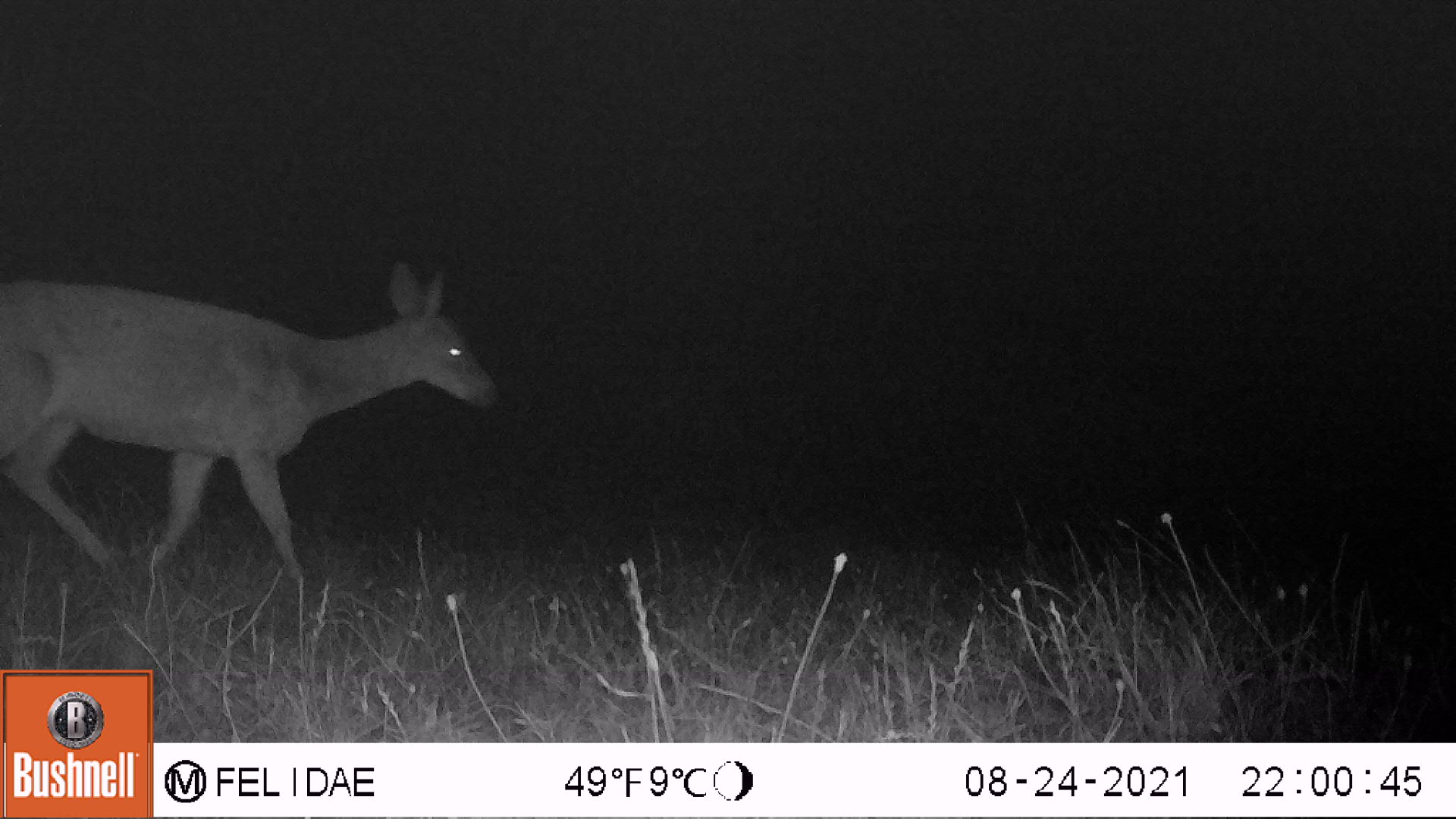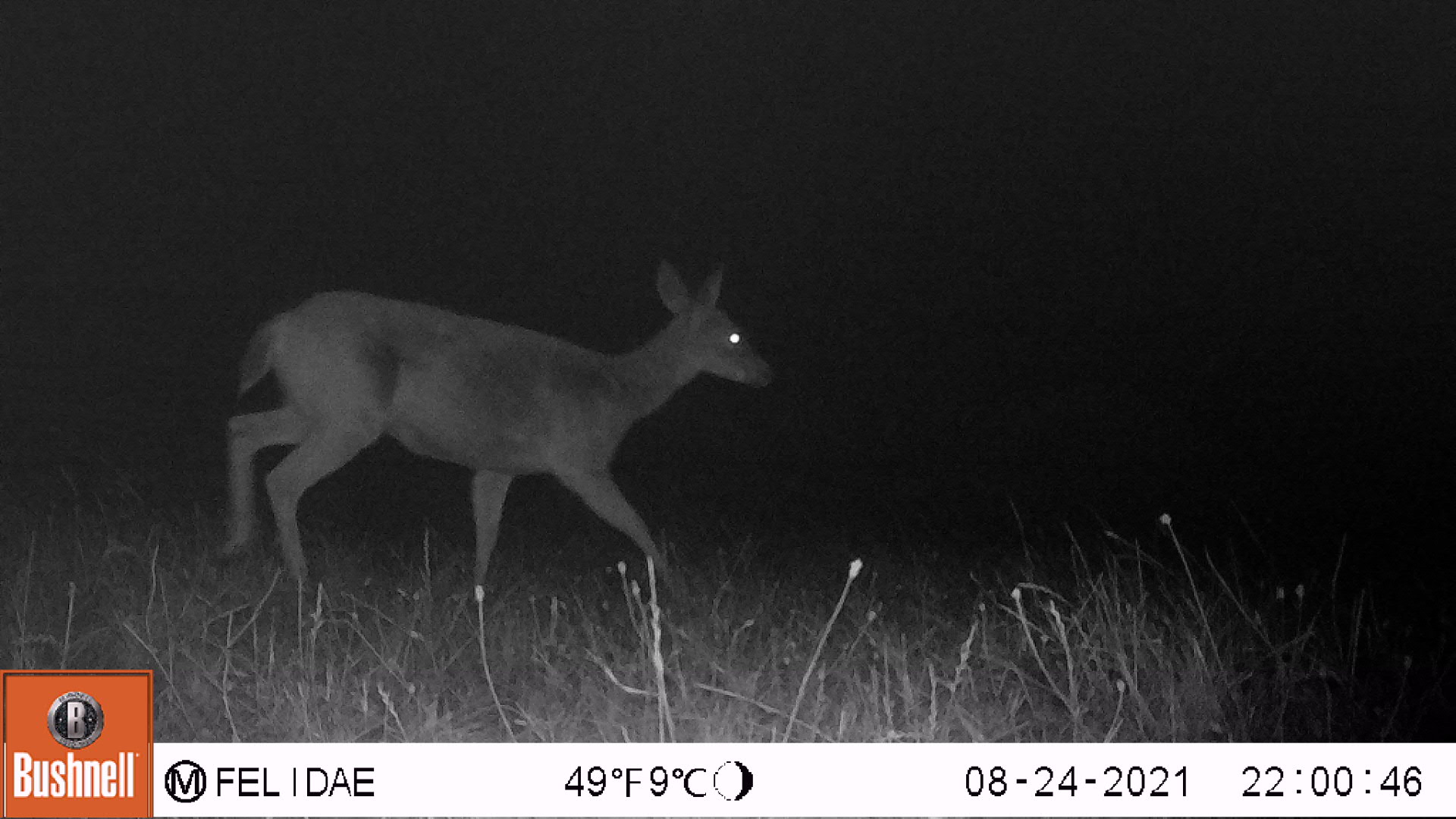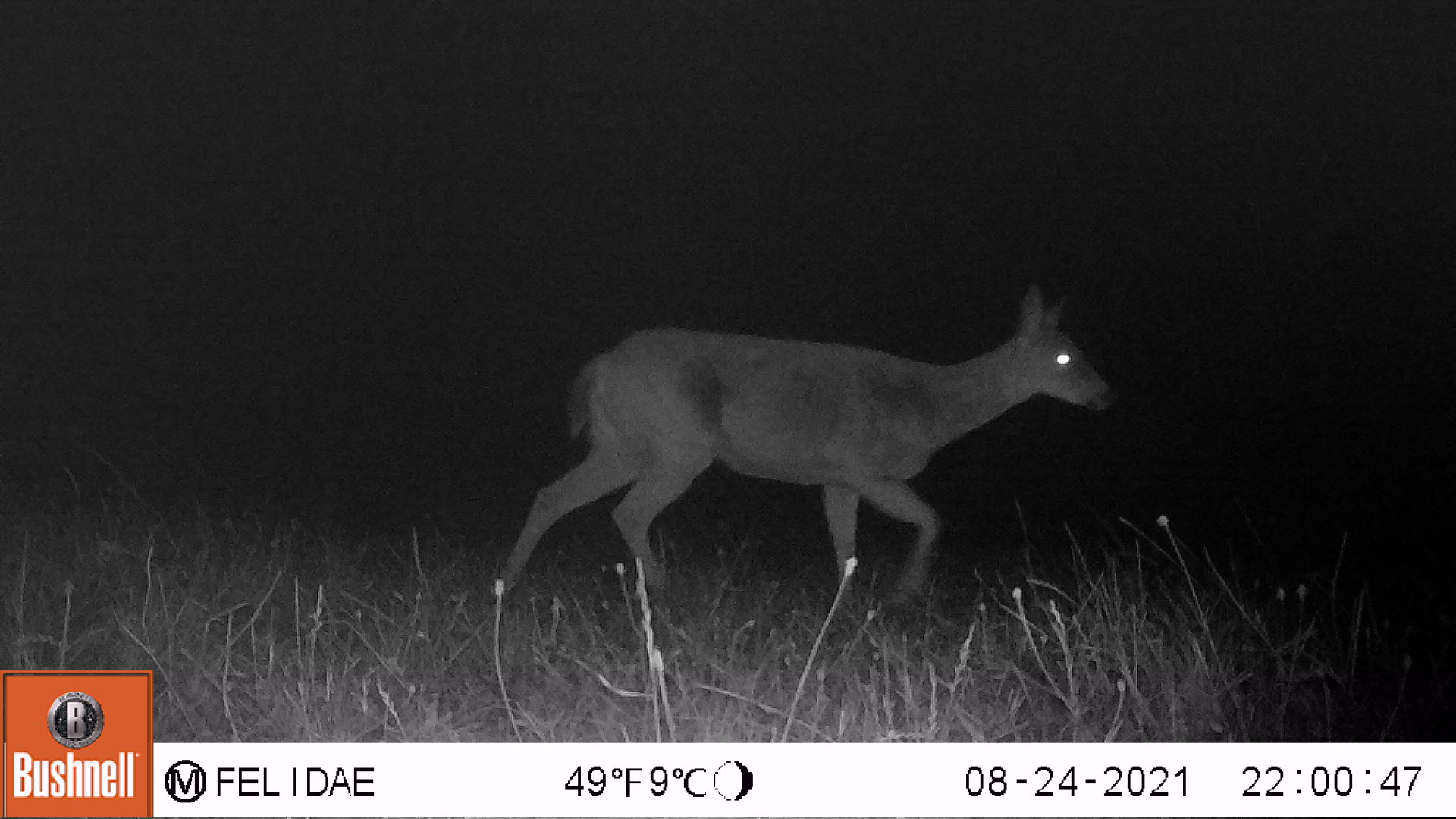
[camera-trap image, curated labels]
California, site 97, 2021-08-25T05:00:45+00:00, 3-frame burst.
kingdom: Animalia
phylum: Chordata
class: Mammalia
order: Artiodactyla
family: Cervidae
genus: Odocoileus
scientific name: Odocoileus hemionus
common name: mule deer